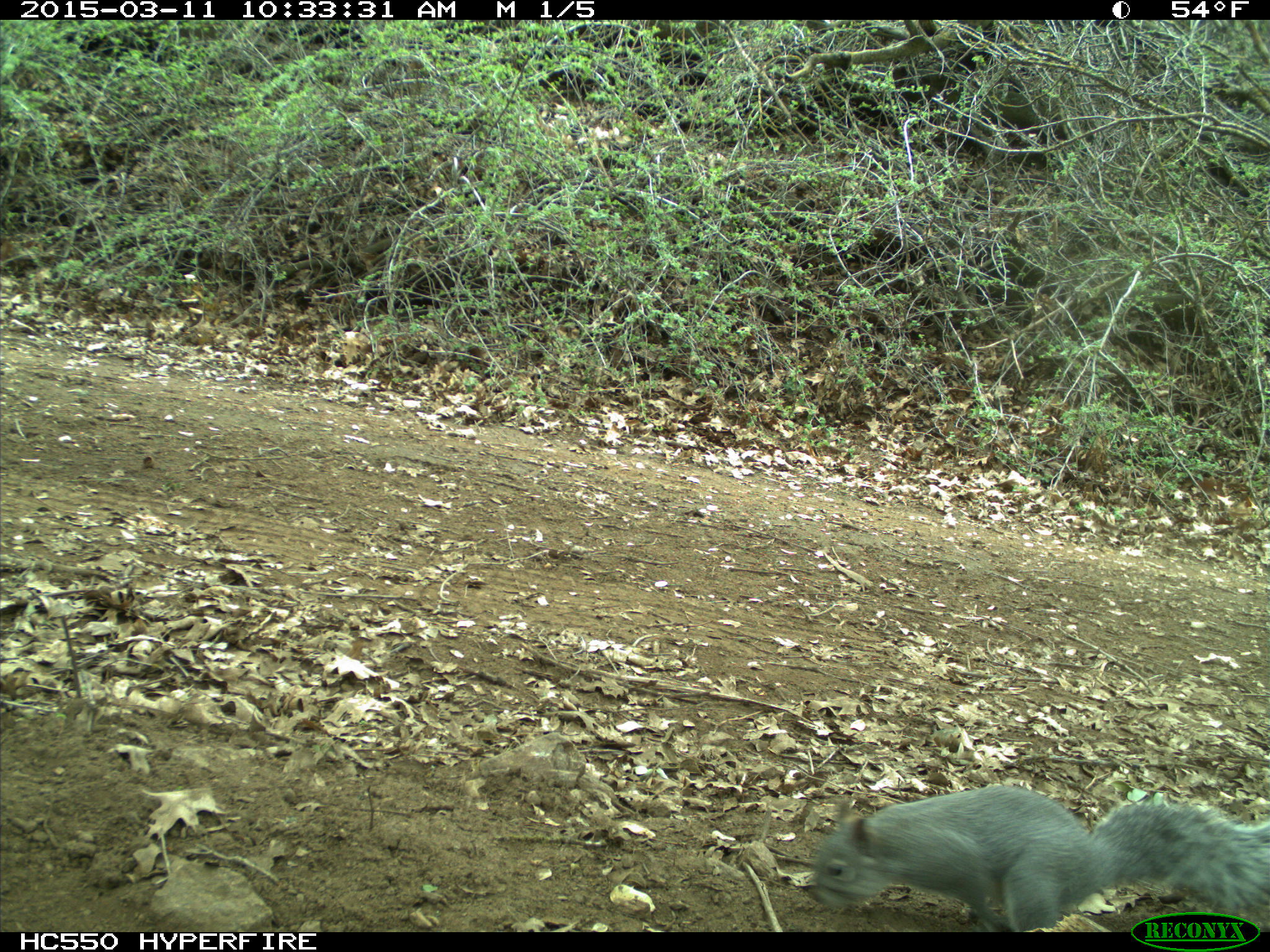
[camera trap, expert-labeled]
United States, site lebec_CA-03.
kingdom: Animalia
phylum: Chordata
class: Mammalia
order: Rodentia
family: Sciuridae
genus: Sciurus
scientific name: Sciurus carolinensis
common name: eastern gray squirrel